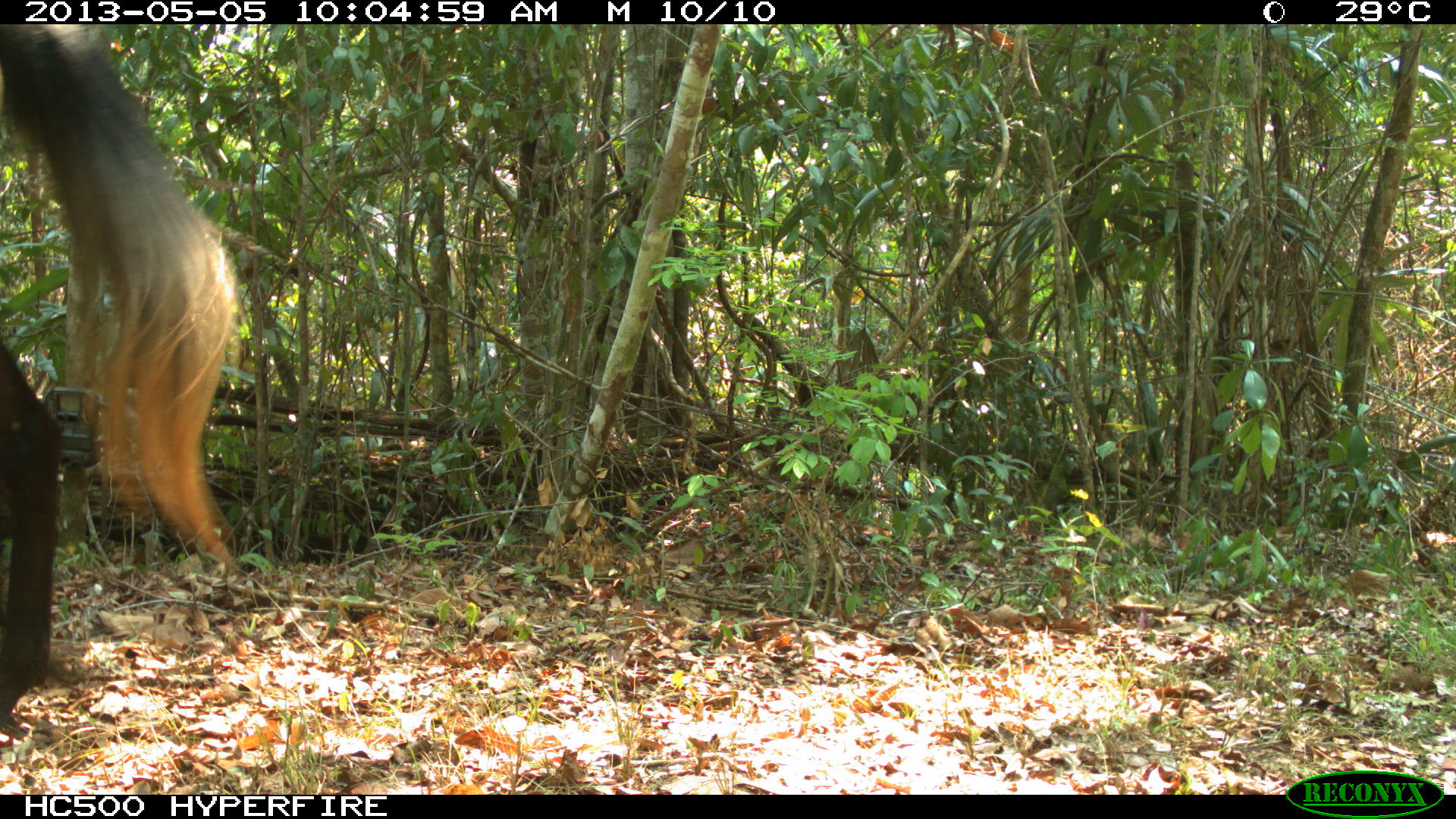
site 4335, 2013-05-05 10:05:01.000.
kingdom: Animalia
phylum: Chordata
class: Mammalia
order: Perissodactyla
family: Equidae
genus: Equus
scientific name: Equus ferus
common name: wild horse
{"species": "Equus ferus (wild horse)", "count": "3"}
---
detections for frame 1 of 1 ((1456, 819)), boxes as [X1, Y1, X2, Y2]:
equus ferus: [1, 24, 243, 732]